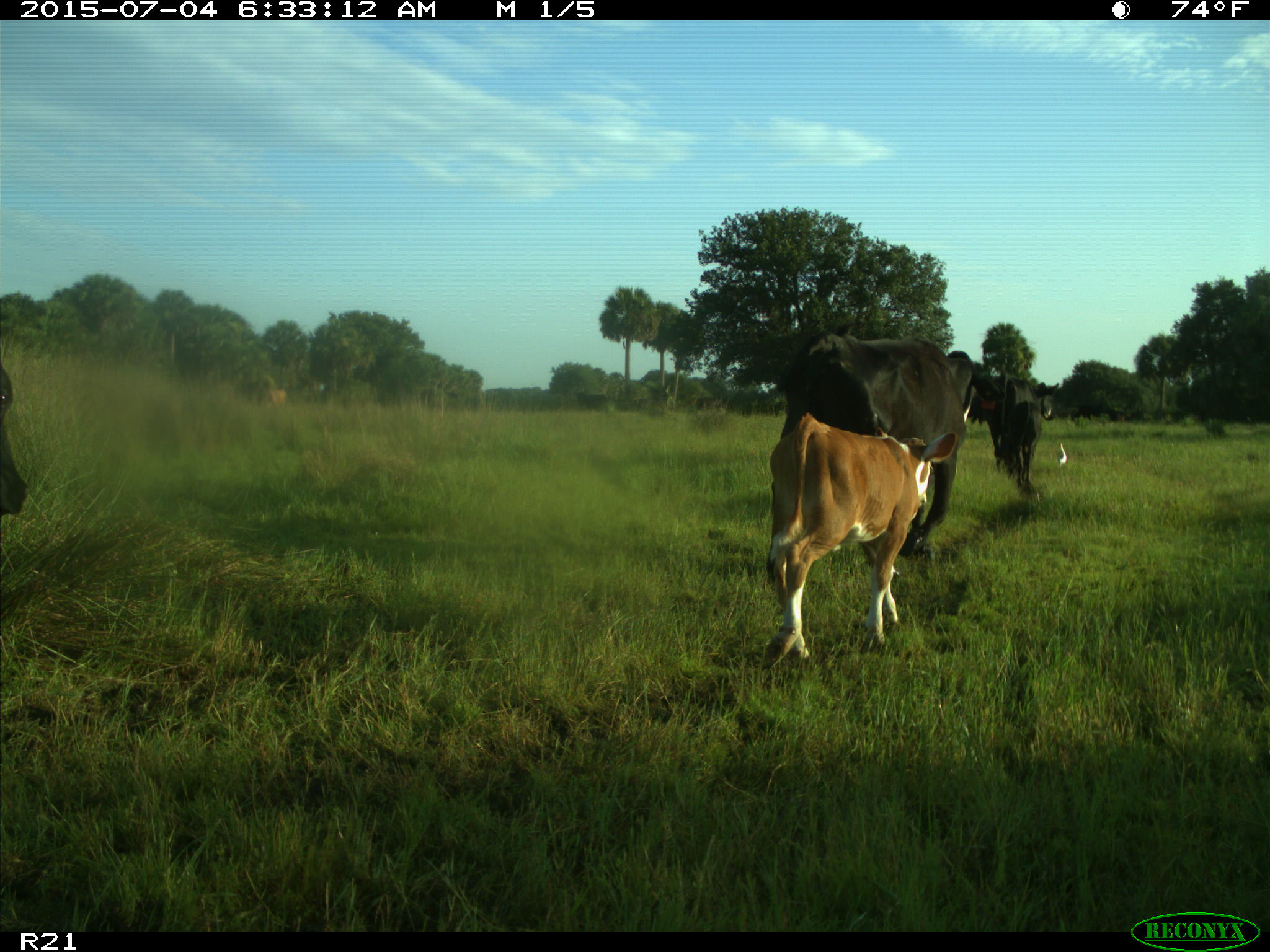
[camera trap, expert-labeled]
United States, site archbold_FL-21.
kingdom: Animalia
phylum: Chordata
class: Mammalia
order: Artiodactyla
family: Bovidae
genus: Bos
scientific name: Bos taurus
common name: domestic cow